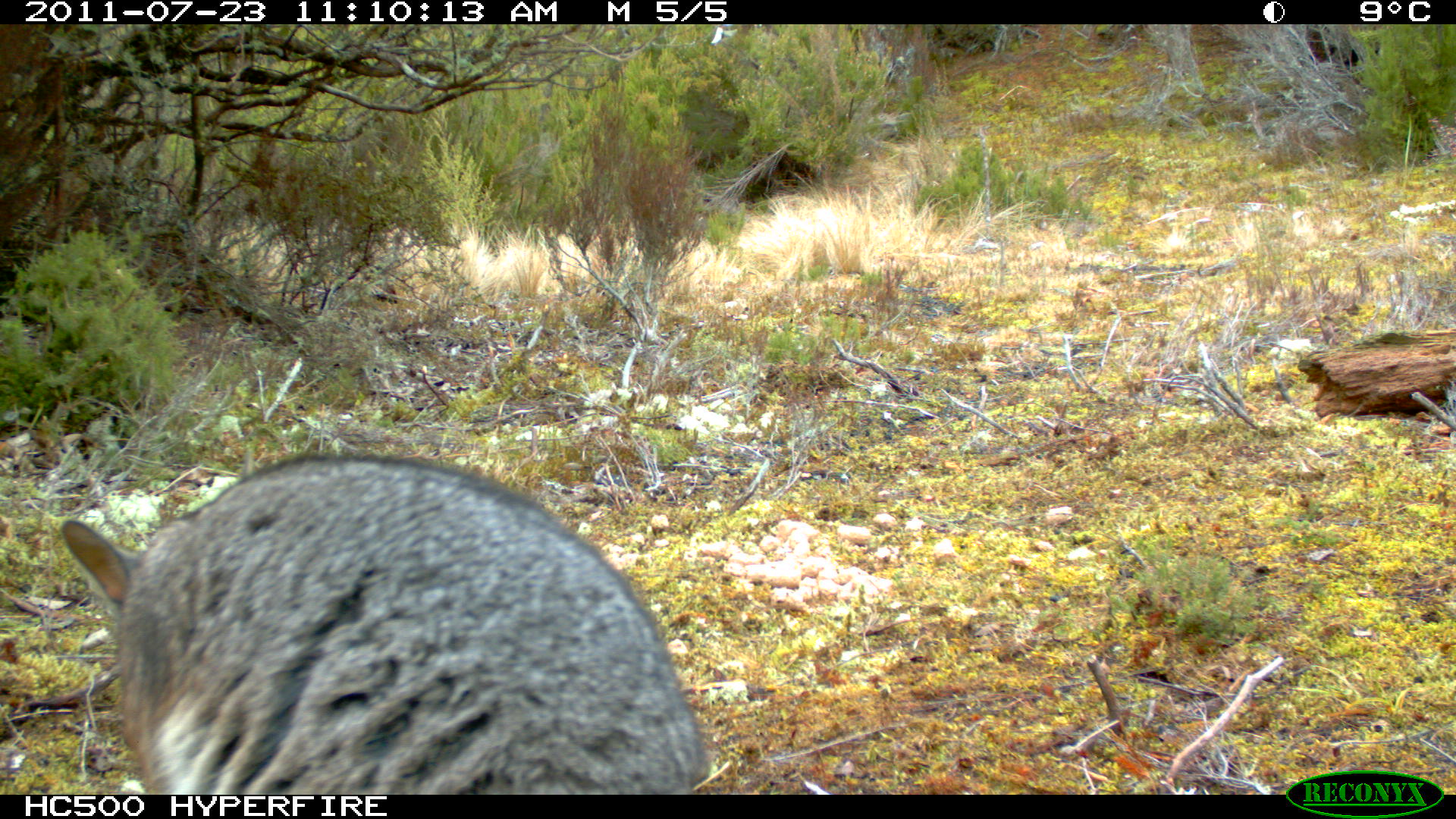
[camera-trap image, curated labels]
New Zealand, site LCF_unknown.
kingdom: Animalia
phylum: Chordata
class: Mammalia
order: Diprotodontia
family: Macropodidae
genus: Notamacropus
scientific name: Notamacropus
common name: wallaby